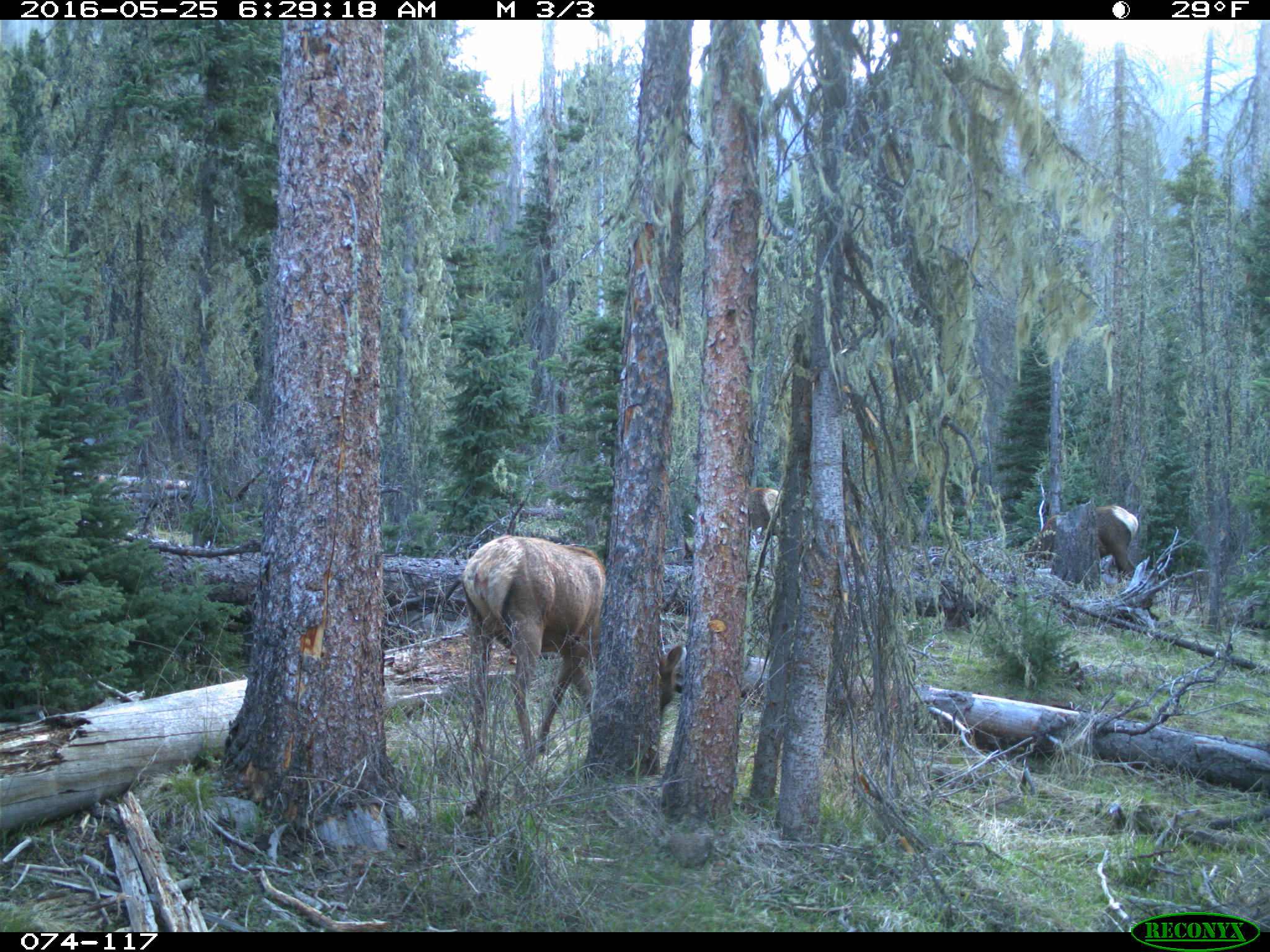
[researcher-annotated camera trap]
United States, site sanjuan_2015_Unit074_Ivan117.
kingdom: Animalia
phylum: Chordata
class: Mammalia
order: Artiodactyla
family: Cervidae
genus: Cervus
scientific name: Cervus elaphus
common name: red deer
Cervus elaphus (red deer).